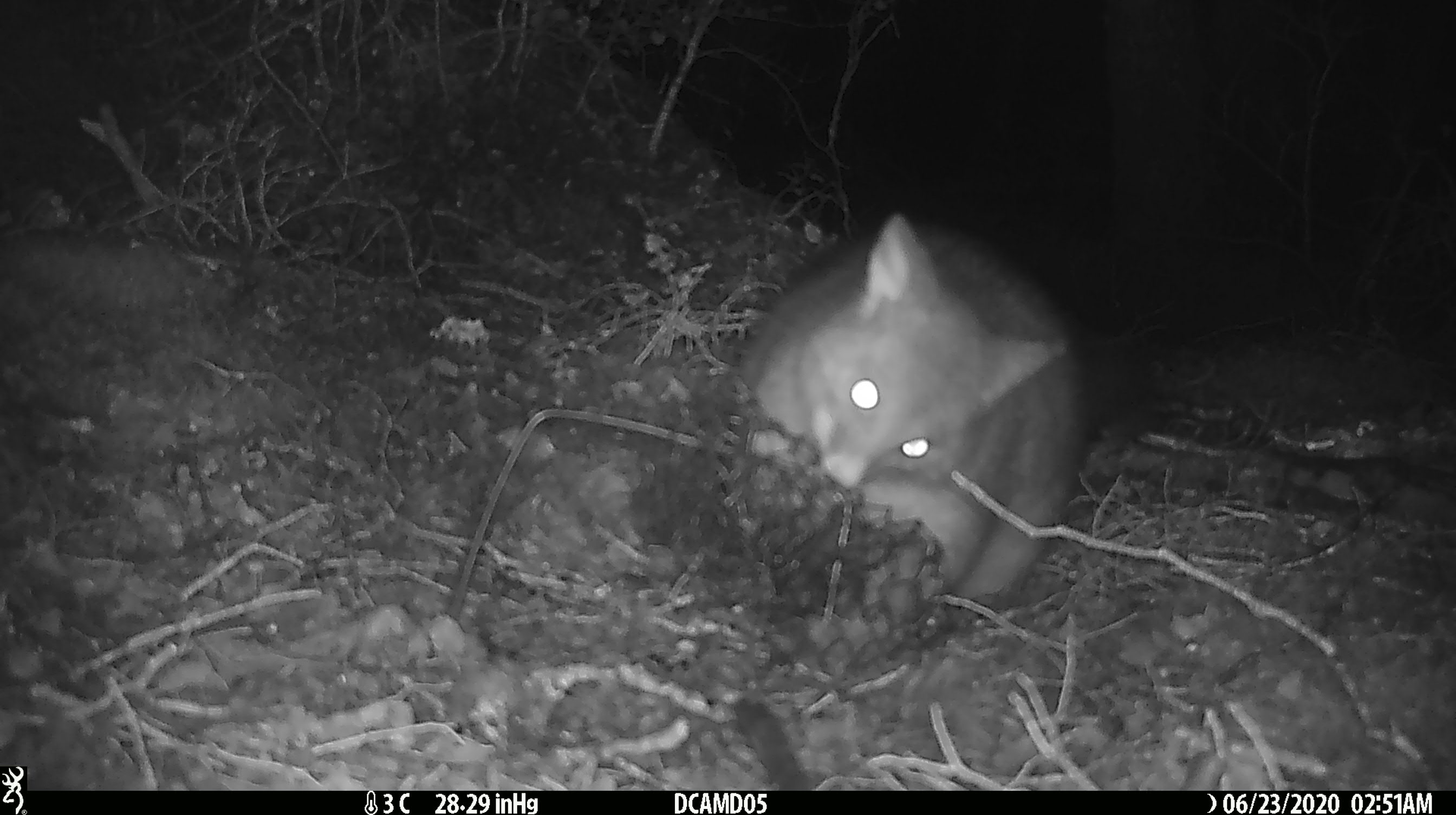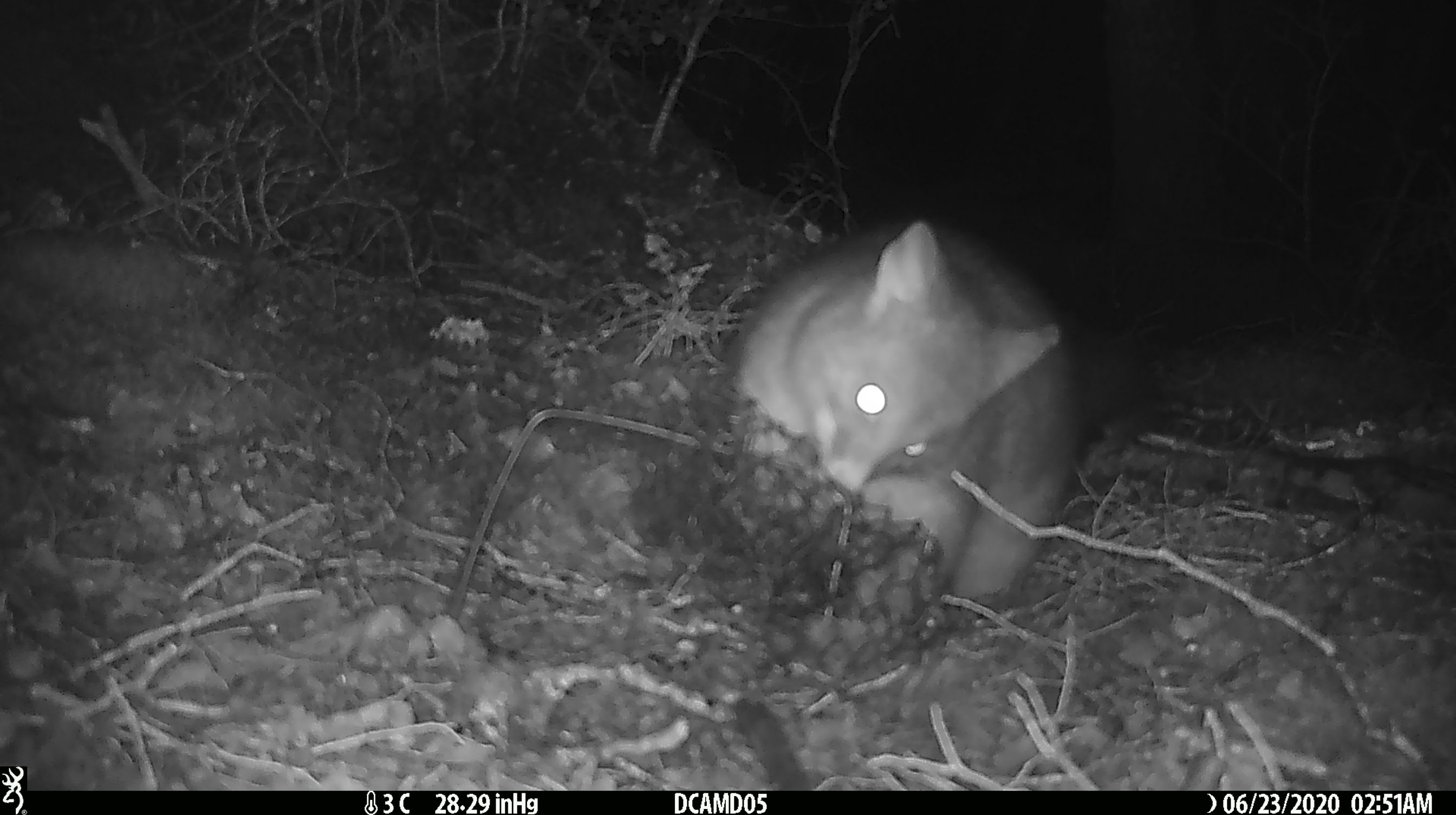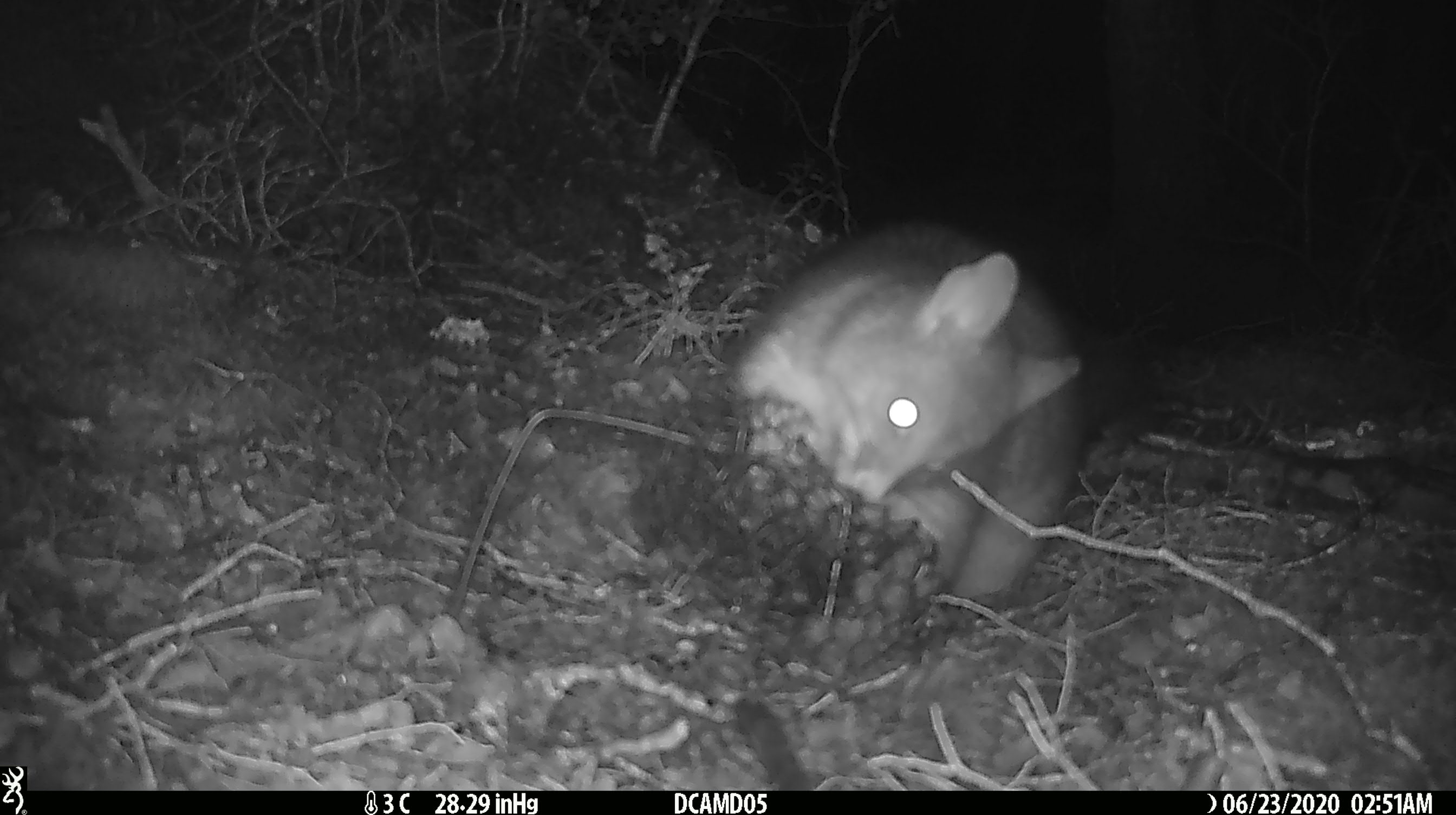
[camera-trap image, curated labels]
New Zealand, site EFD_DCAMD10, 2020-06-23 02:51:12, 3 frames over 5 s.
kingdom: Animalia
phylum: Chordata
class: Mammalia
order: Diprotodontia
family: Phalangeridae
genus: Trichosurus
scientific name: Trichosurus vulpecula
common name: common brushtail possum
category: possum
Possum (common brushtail possum) (Trichosurus vulpecula).